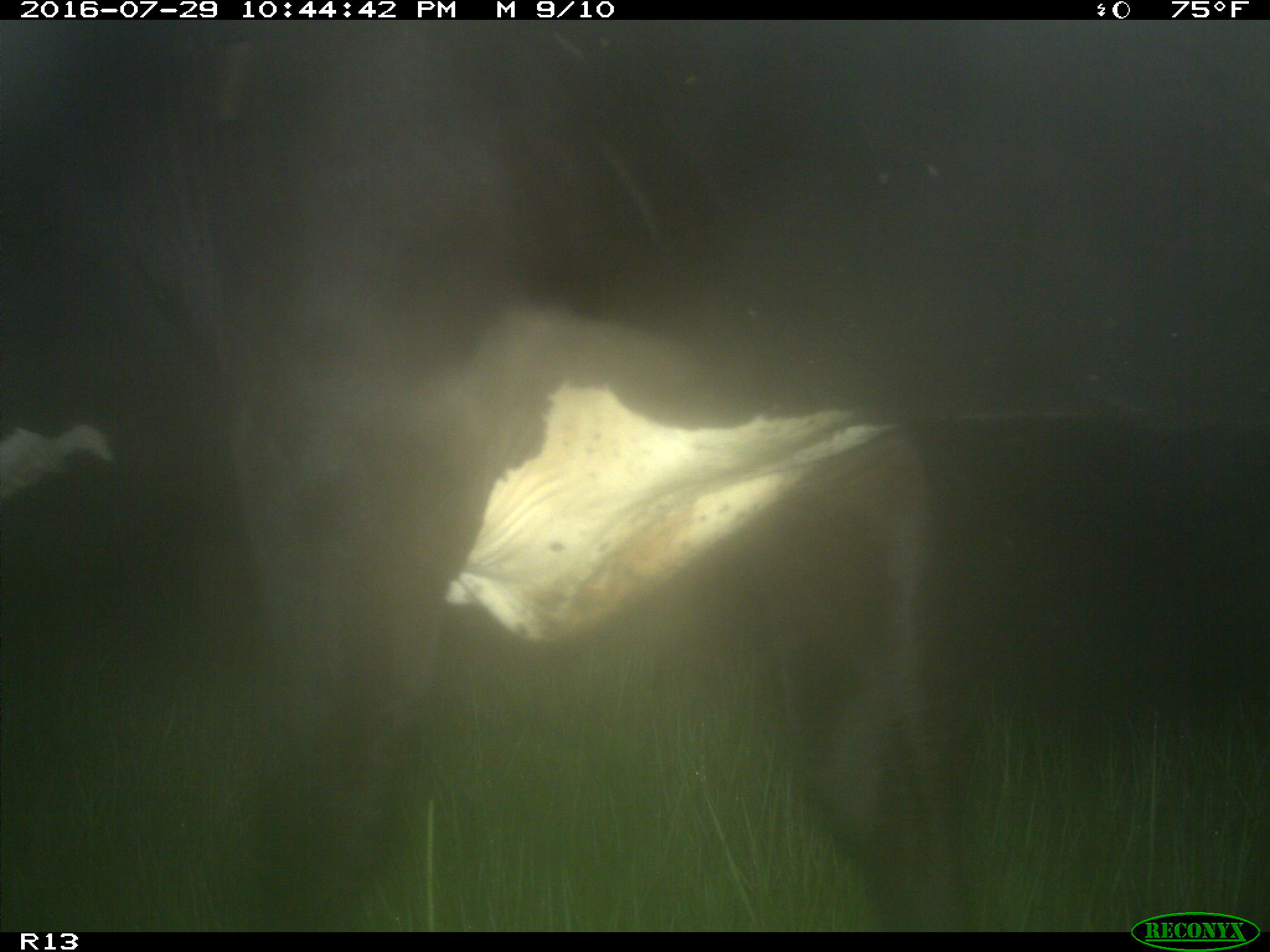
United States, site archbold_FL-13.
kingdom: Animalia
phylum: Chordata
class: Mammalia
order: Artiodactyla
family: Bovidae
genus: Bos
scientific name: Bos taurus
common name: domestic cow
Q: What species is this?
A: Bos taurus (domestic cow).